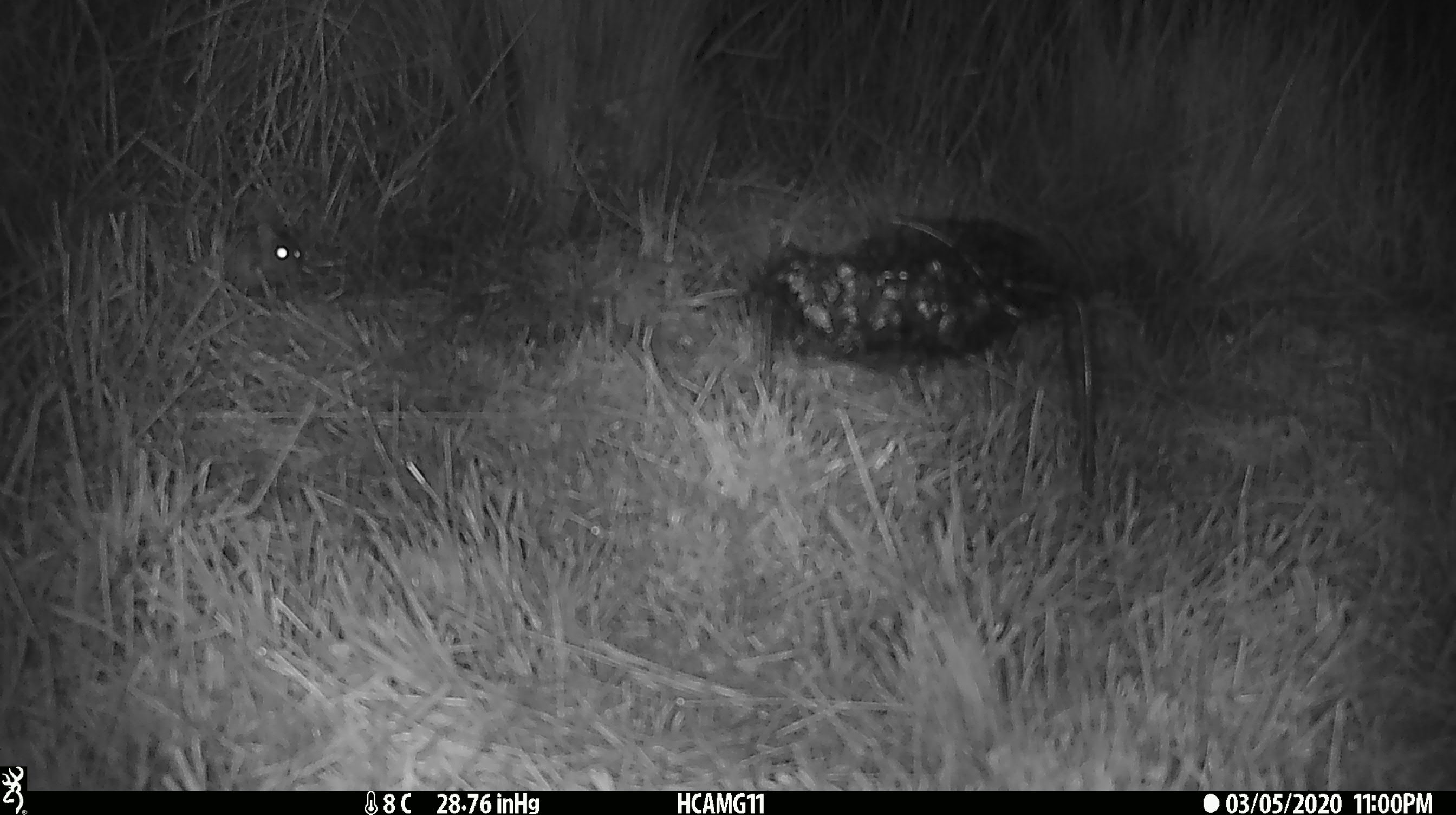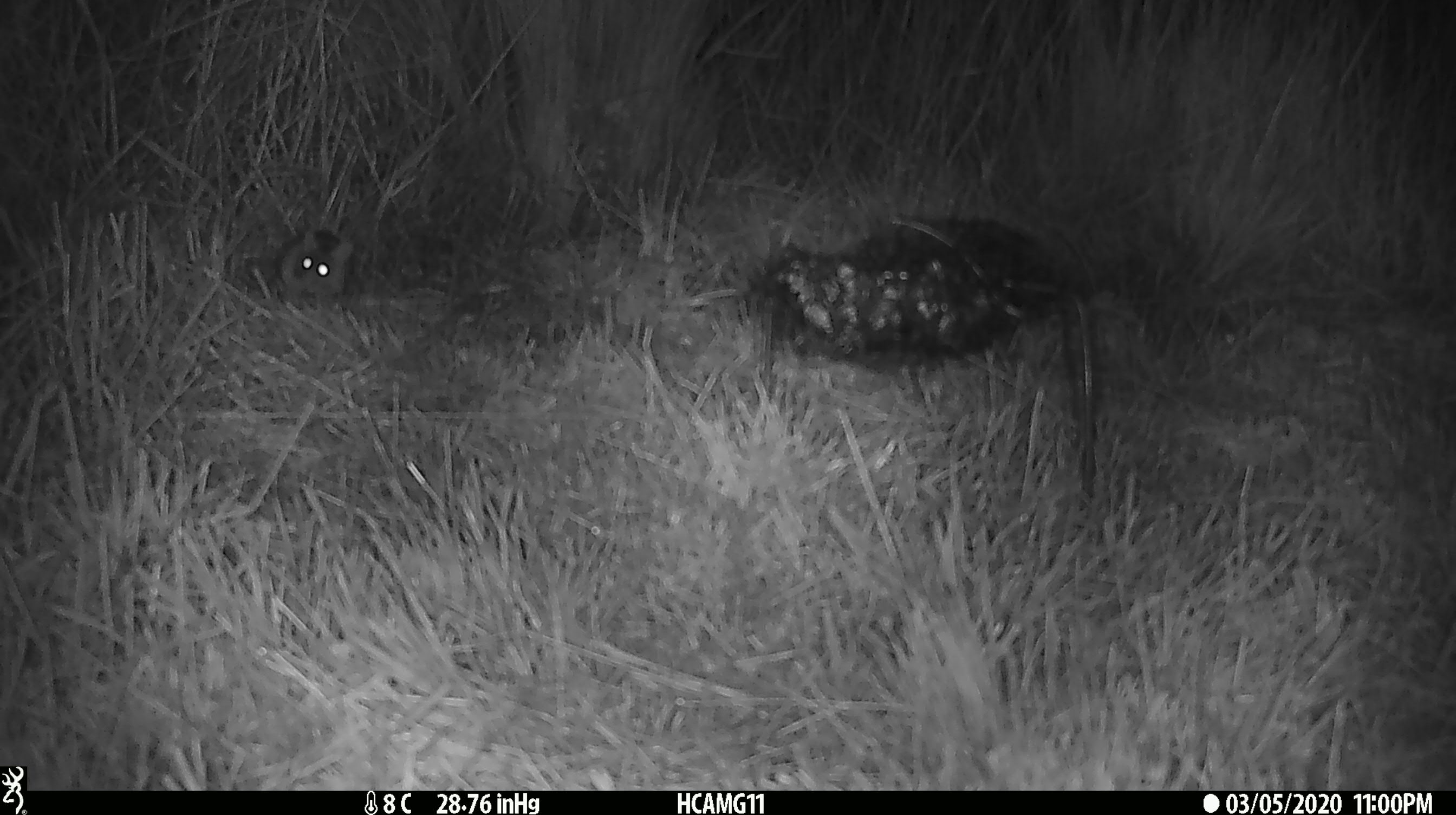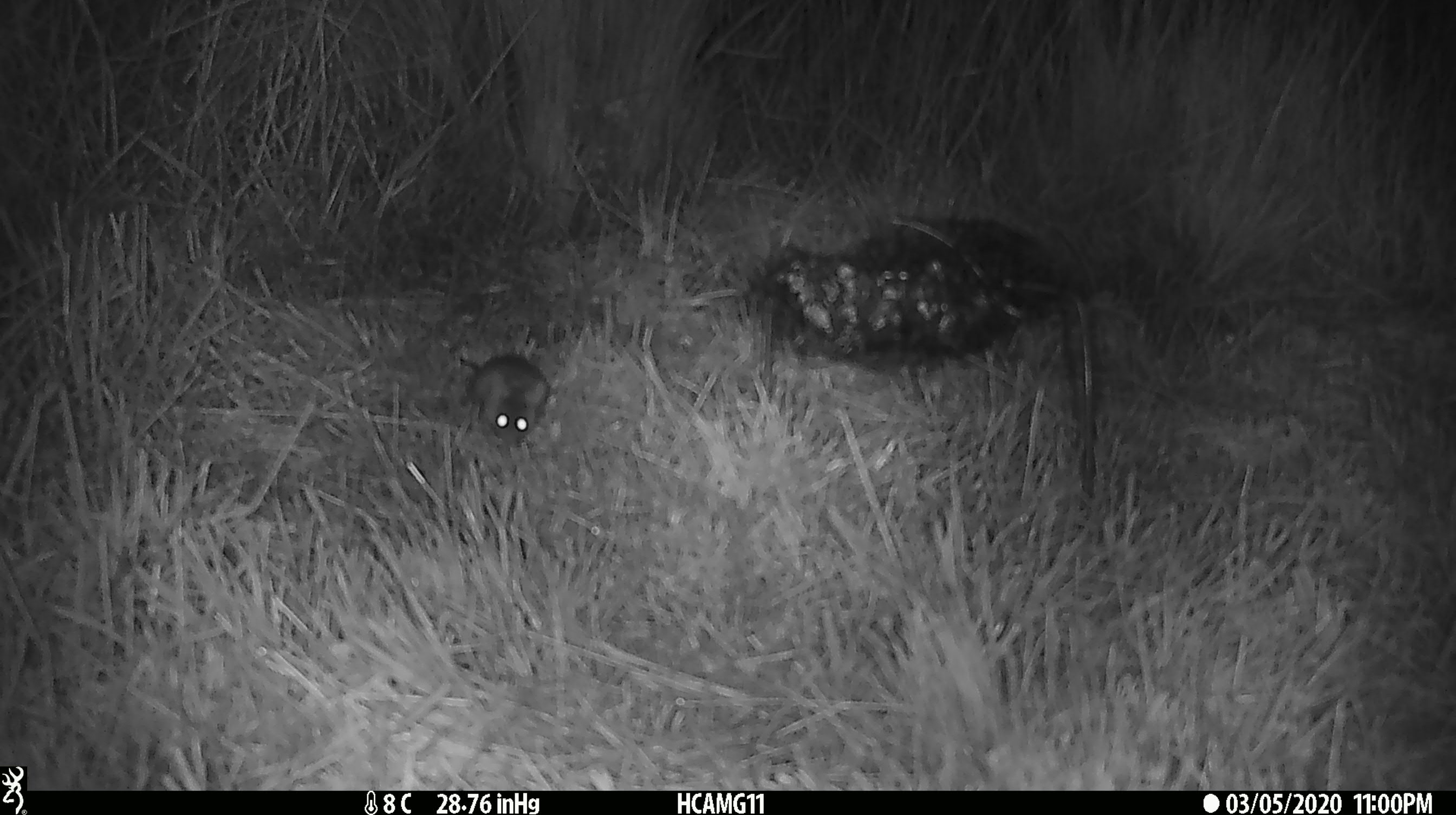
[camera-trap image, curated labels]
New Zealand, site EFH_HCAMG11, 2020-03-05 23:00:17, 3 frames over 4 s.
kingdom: Animalia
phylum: Chordata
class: Mammalia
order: Rodentia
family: Muridae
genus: Mus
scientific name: Mus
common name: mouse